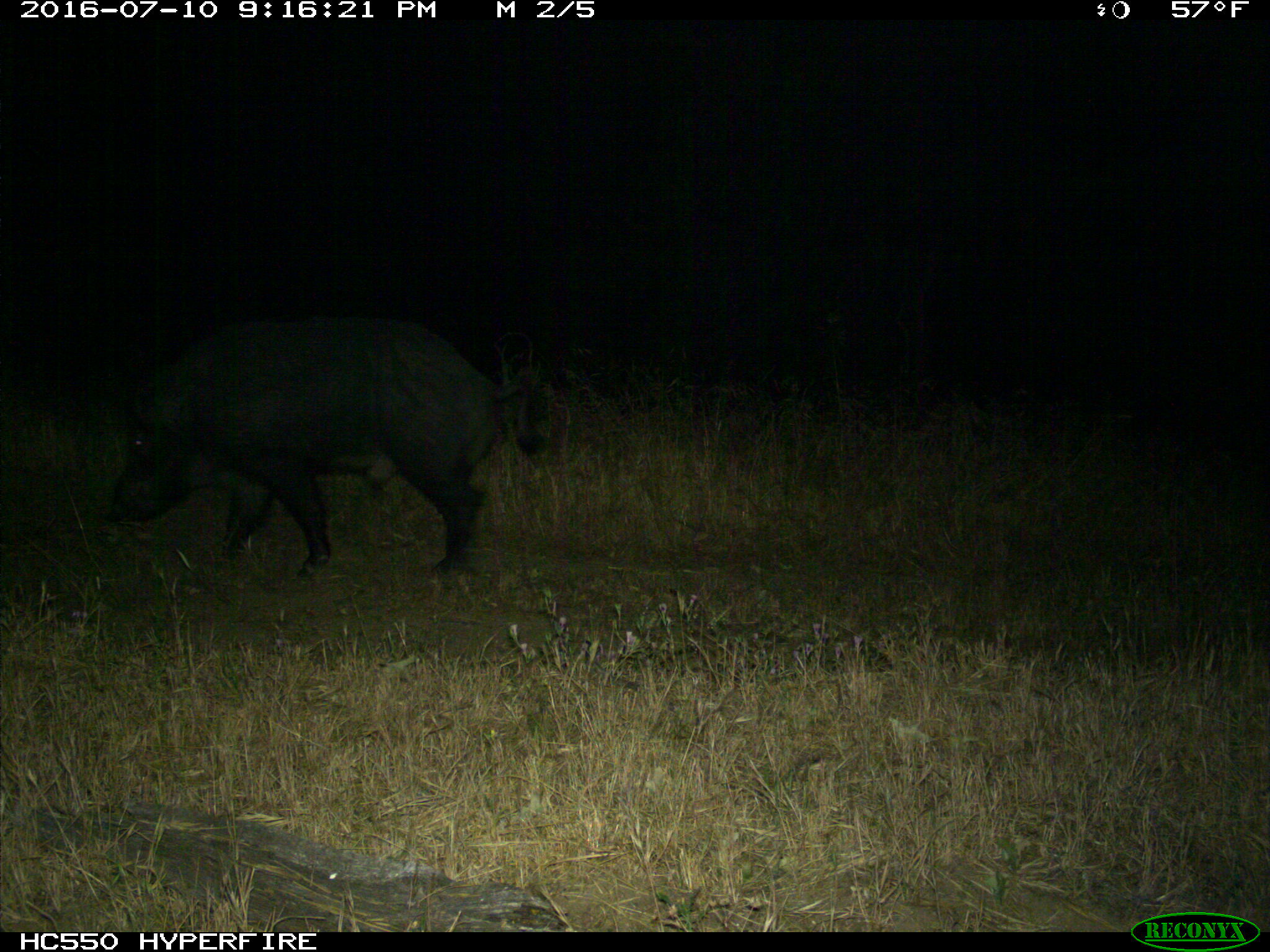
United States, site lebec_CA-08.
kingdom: Animalia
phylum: Chordata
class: Mammalia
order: Artiodactyla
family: Suidae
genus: Sus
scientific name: Sus scrofa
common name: wild boar